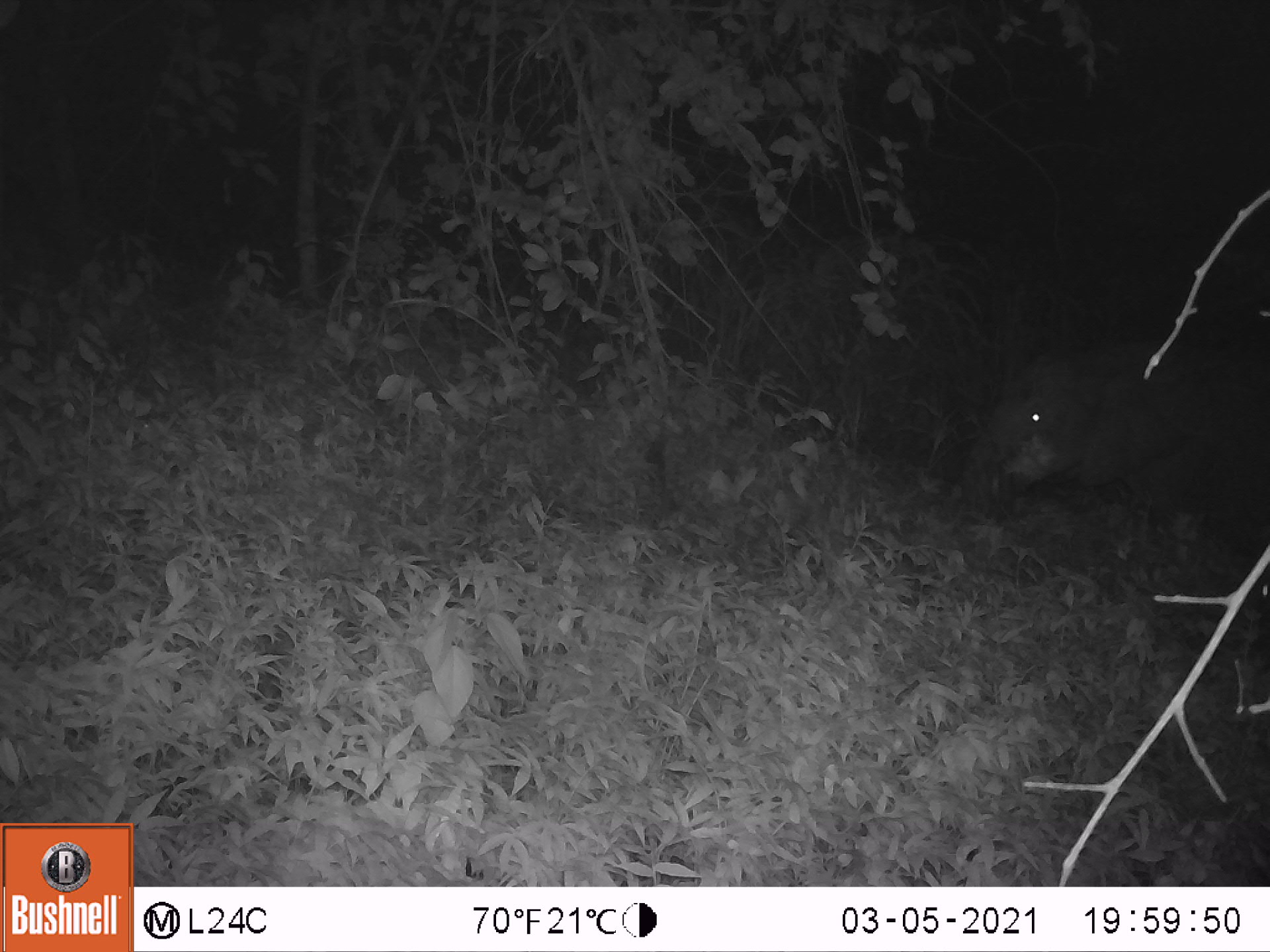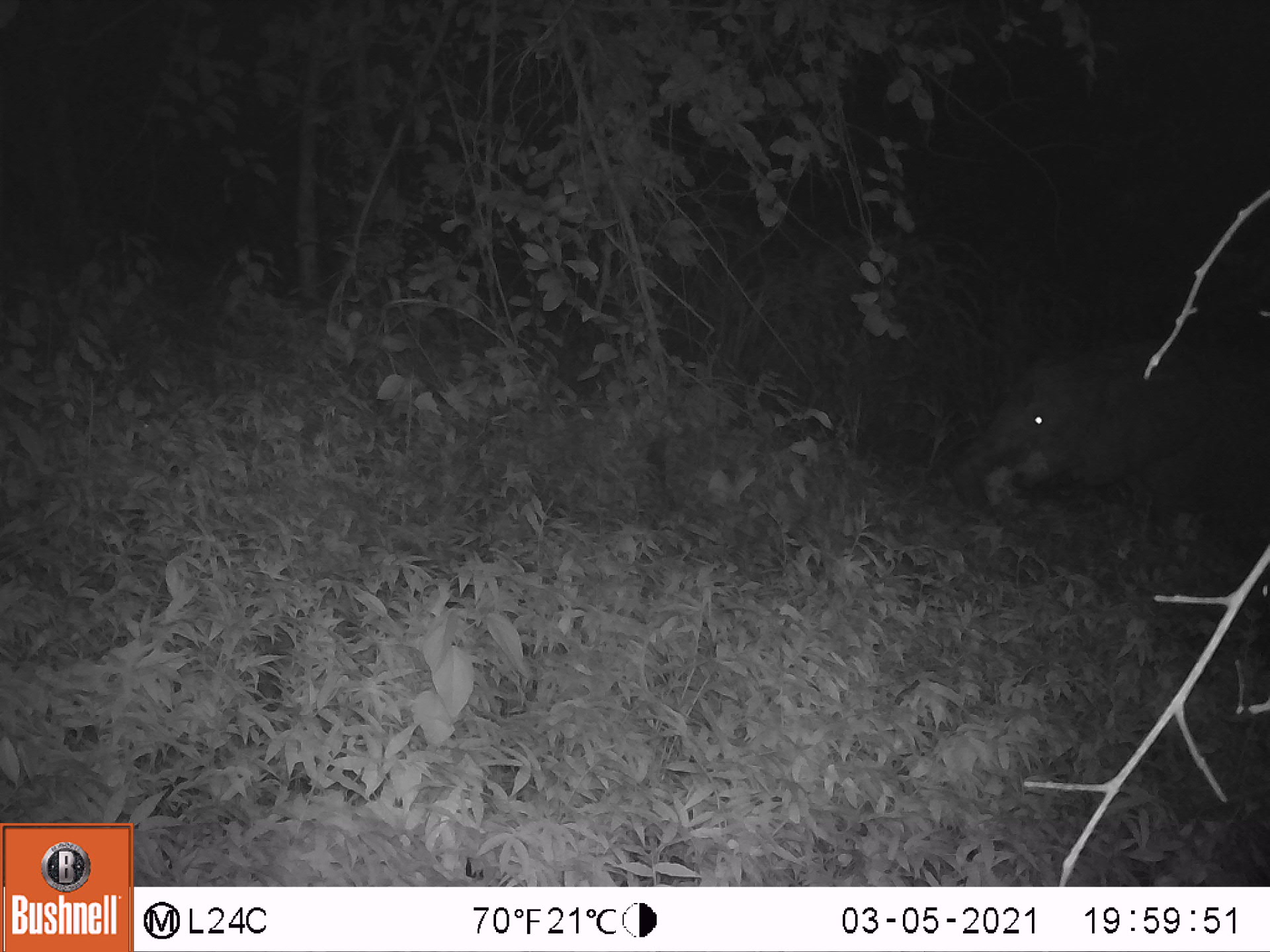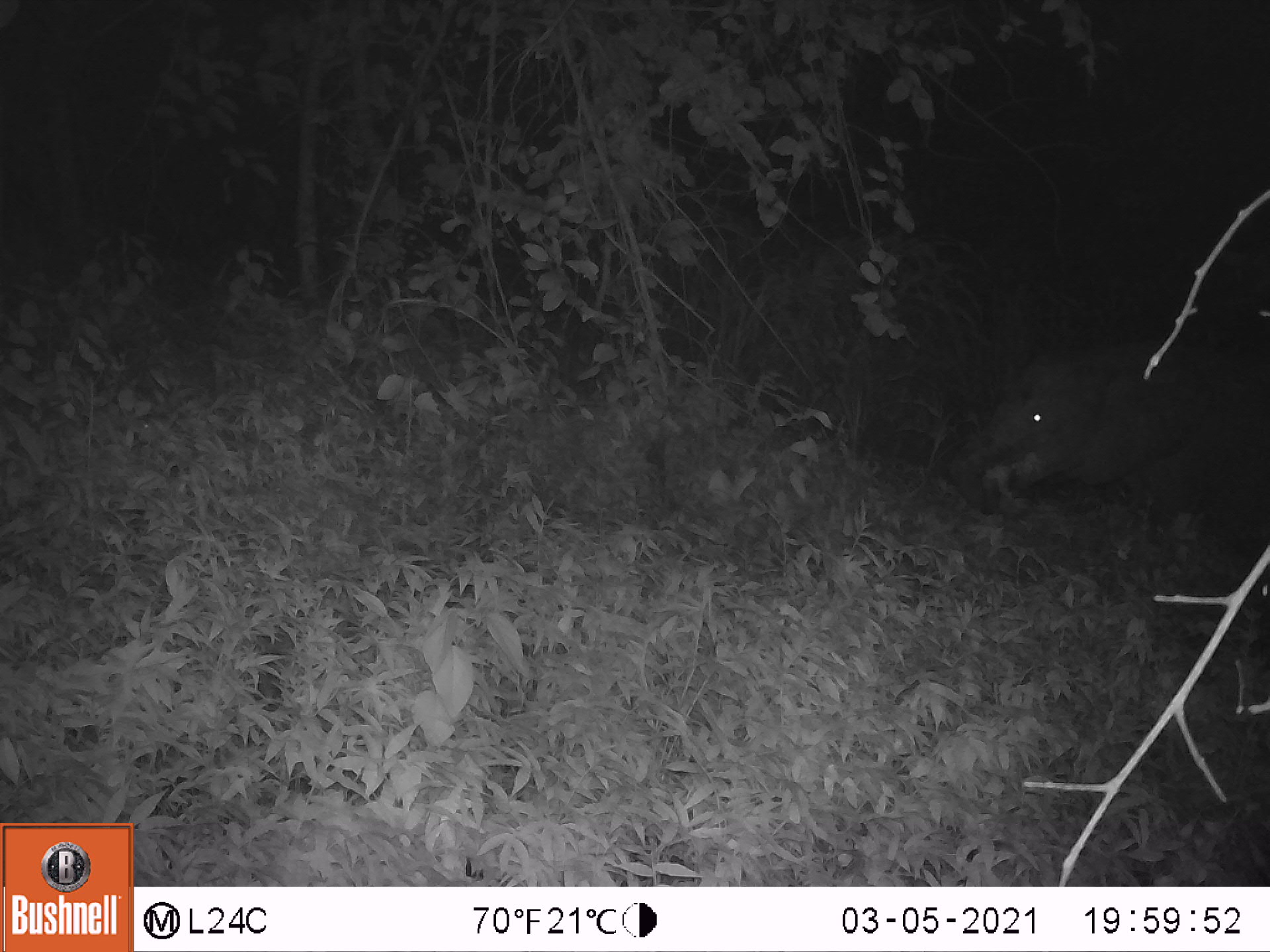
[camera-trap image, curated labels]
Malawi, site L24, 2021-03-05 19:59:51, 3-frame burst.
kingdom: Animalia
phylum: Chordata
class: Mammalia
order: Tubulidentata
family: Orycteropodidae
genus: Orycteropus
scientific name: Orycteropus afer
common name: aardvark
Aardvark (Orycteropus afer), count 1.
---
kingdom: Animalia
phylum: Chordata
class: Mammalia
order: Proboscidea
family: Elephantidae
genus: Loxodonta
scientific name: Loxodonta africana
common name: african savanna elephant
African savanna elephant (Loxodonta africana), count 1.